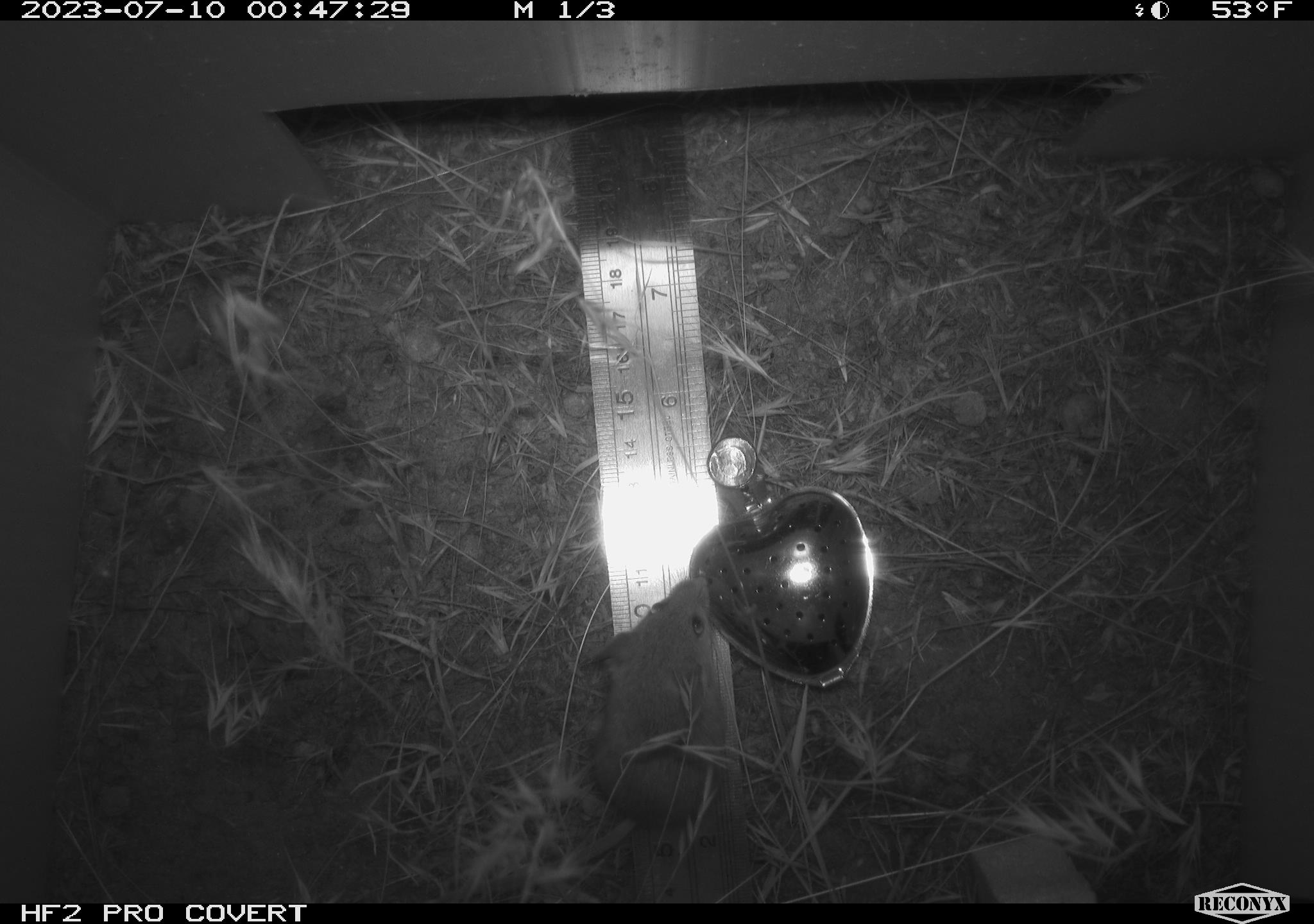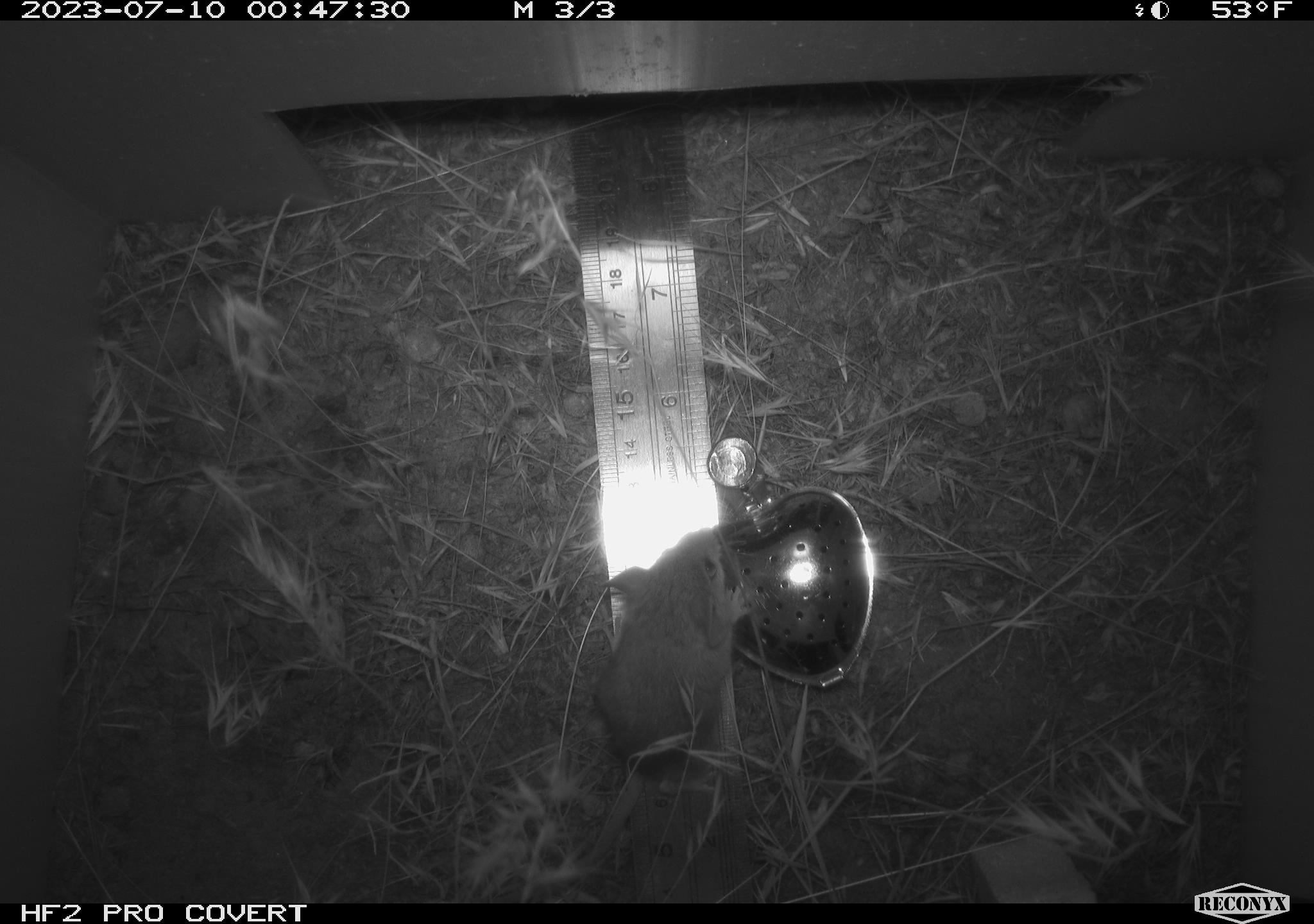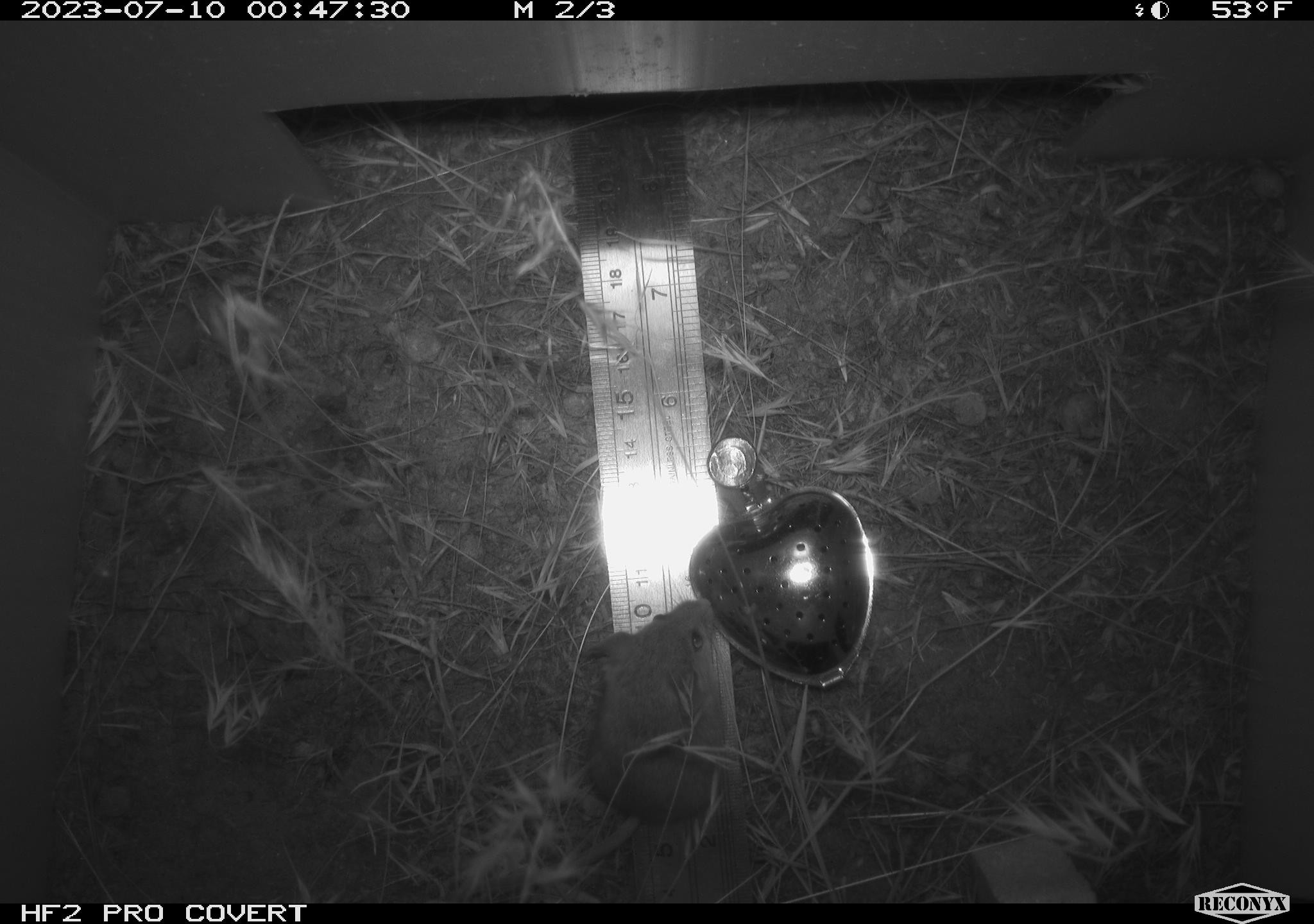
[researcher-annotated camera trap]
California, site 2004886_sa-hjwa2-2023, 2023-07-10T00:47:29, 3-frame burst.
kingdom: Animalia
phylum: Chordata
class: Mammalia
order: Rodentia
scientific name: Rodentia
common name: mouse species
Mouse species (Rodentia).